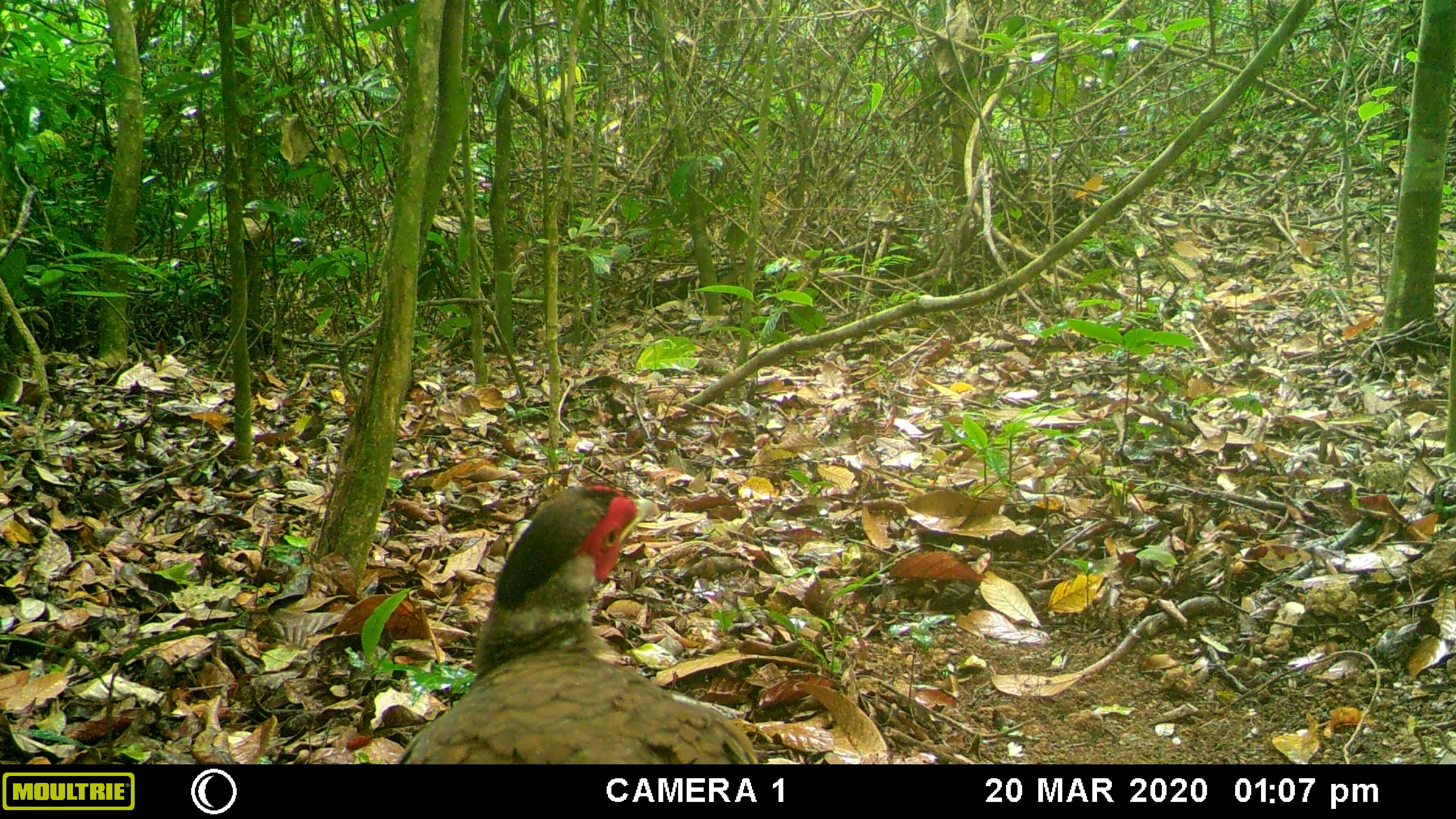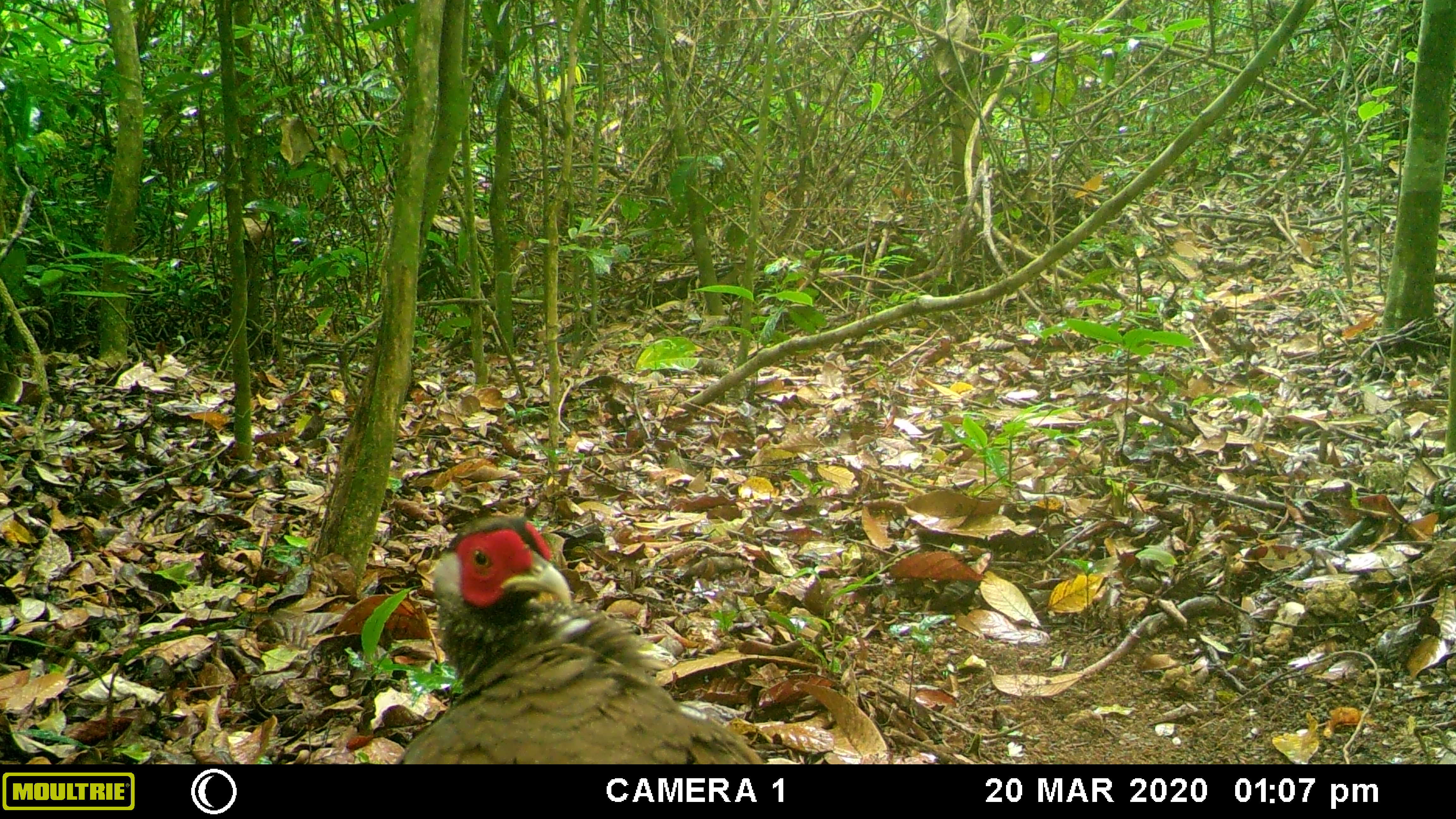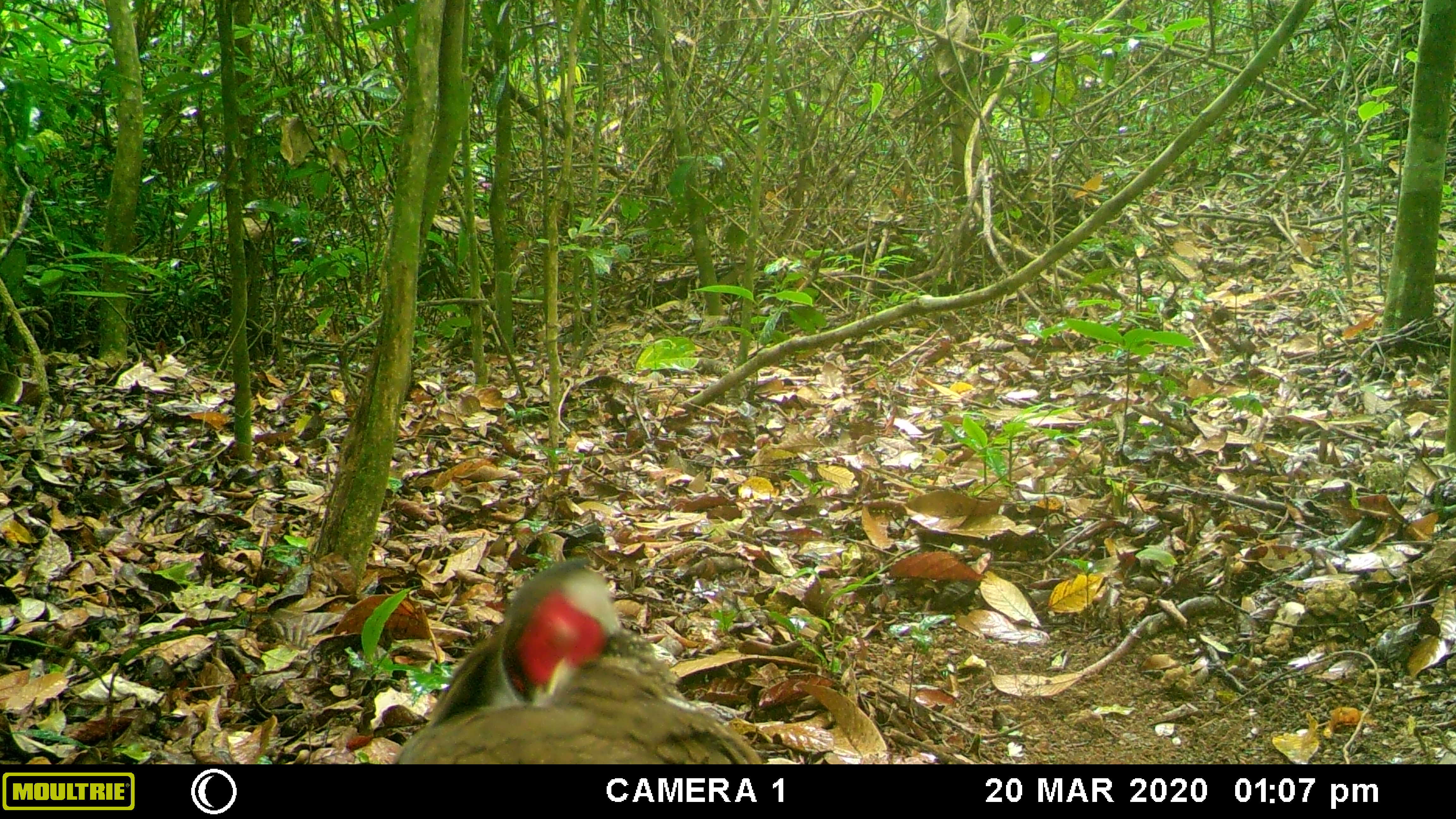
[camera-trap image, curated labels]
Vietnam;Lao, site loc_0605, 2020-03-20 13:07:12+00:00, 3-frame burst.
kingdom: Animalia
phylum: Chordata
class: Aves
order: Galliformes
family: Phasianidae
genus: Lophura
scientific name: Lophura nycthemera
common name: silver pheasant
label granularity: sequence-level